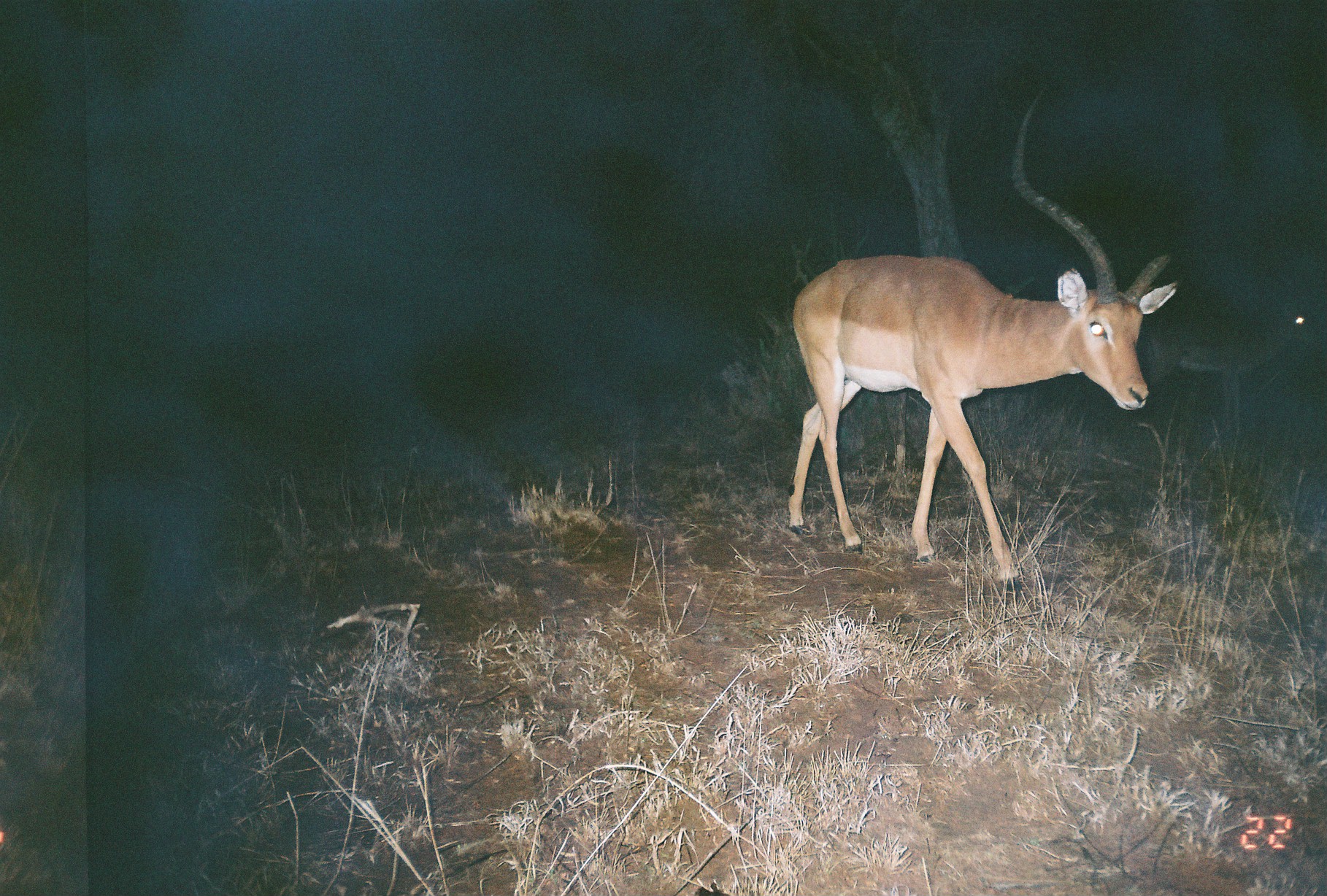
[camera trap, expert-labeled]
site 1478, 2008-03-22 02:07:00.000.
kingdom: Animalia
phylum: Chordata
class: Mammalia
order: Artiodactyla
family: Bovidae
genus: Aepyceros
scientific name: Aepyceros melampus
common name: impala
Aepyceros melampus (impala), count 2.